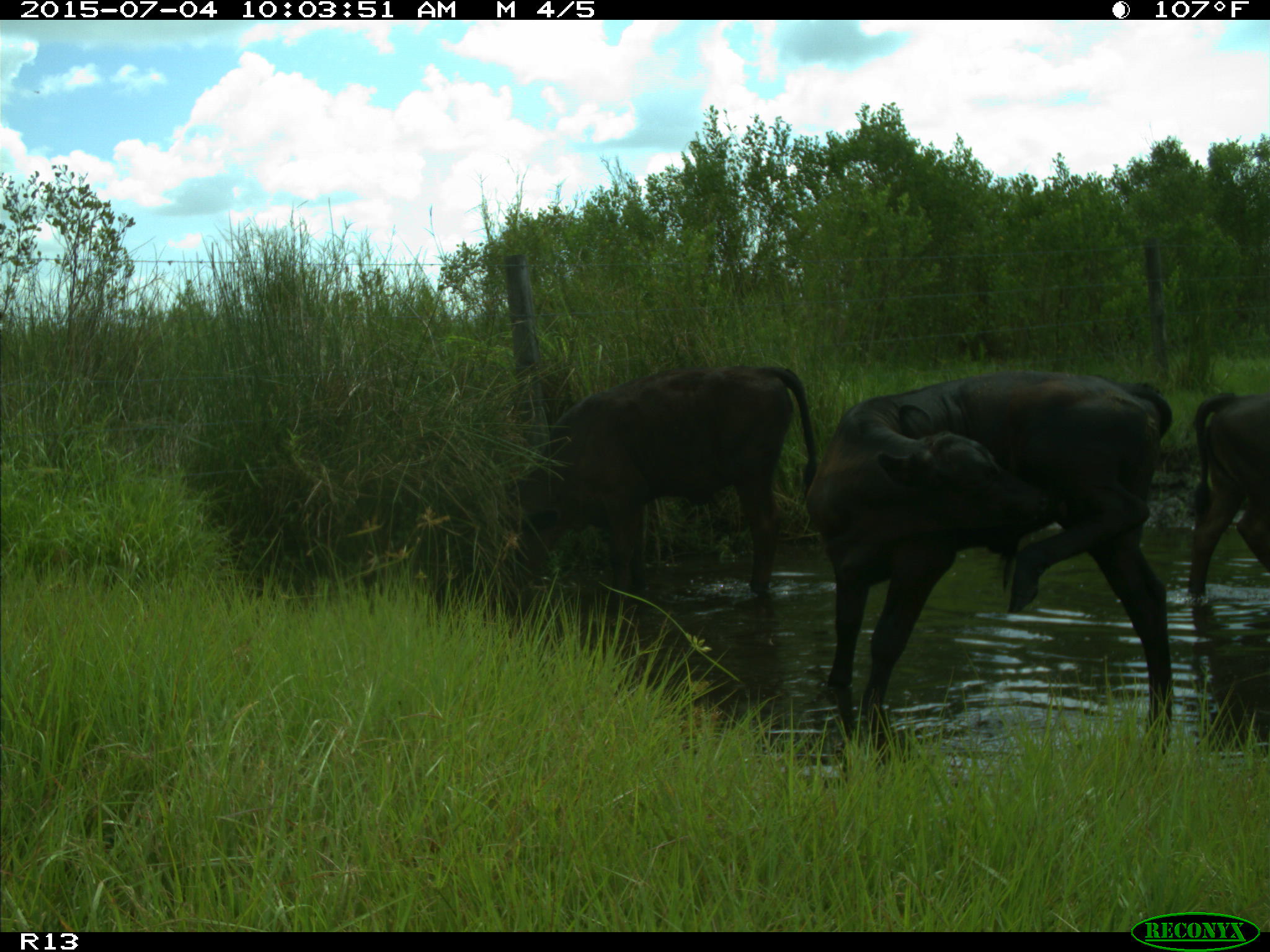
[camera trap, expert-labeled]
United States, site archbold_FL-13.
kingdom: Animalia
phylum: Chordata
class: Mammalia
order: Artiodactyla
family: Bovidae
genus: Bos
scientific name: Bos taurus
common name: domestic cow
Bos taurus (domestic cow).